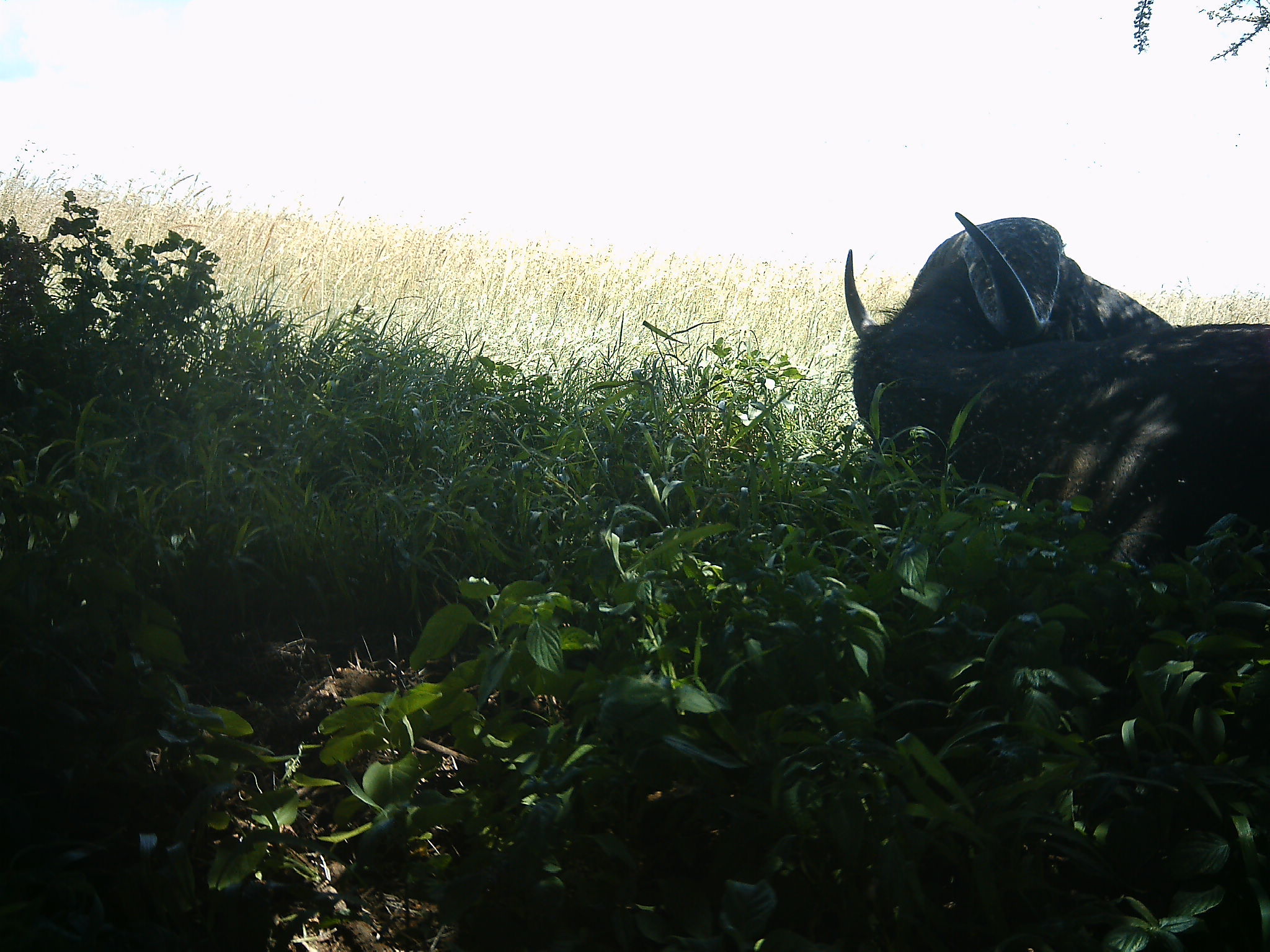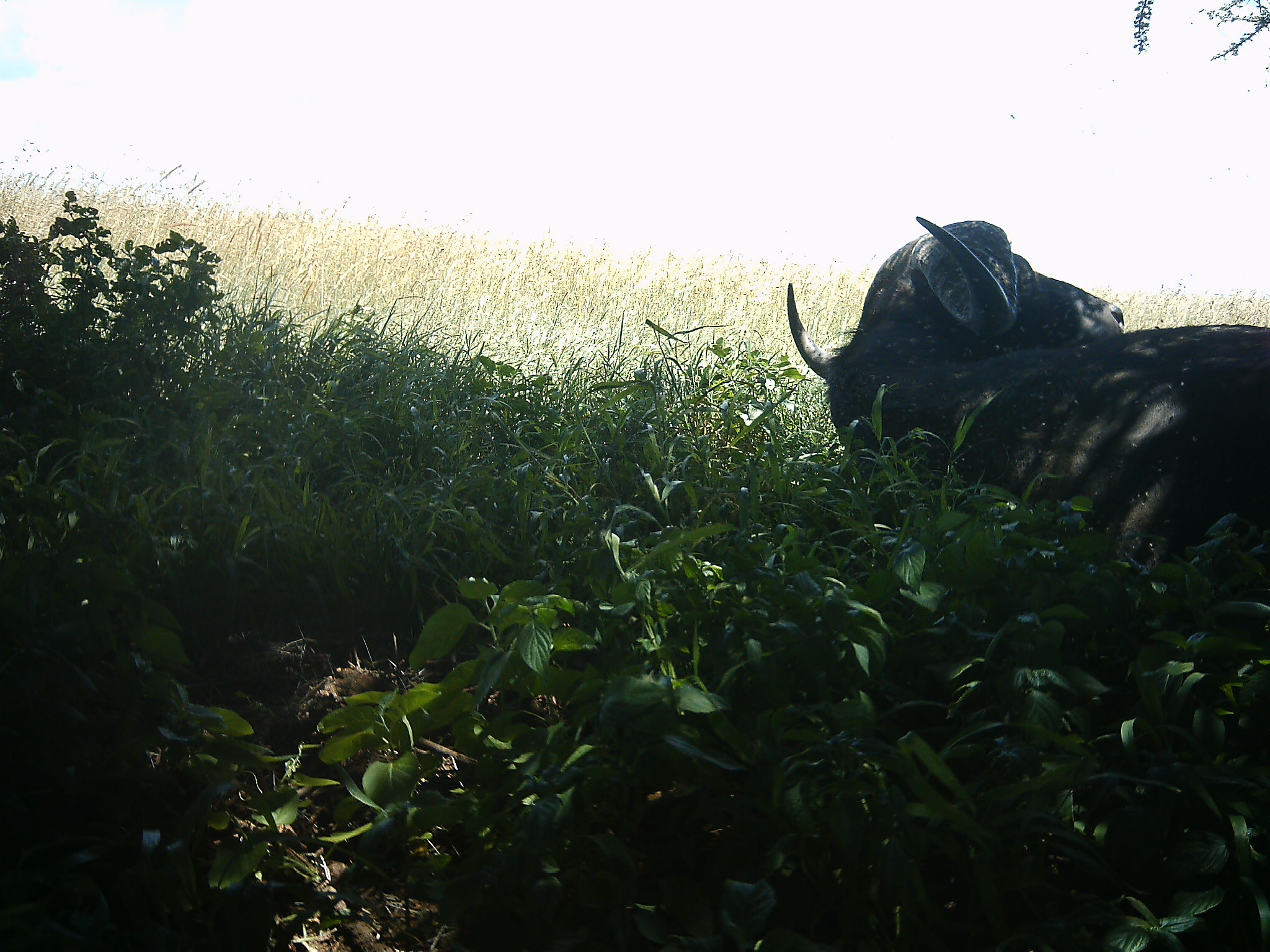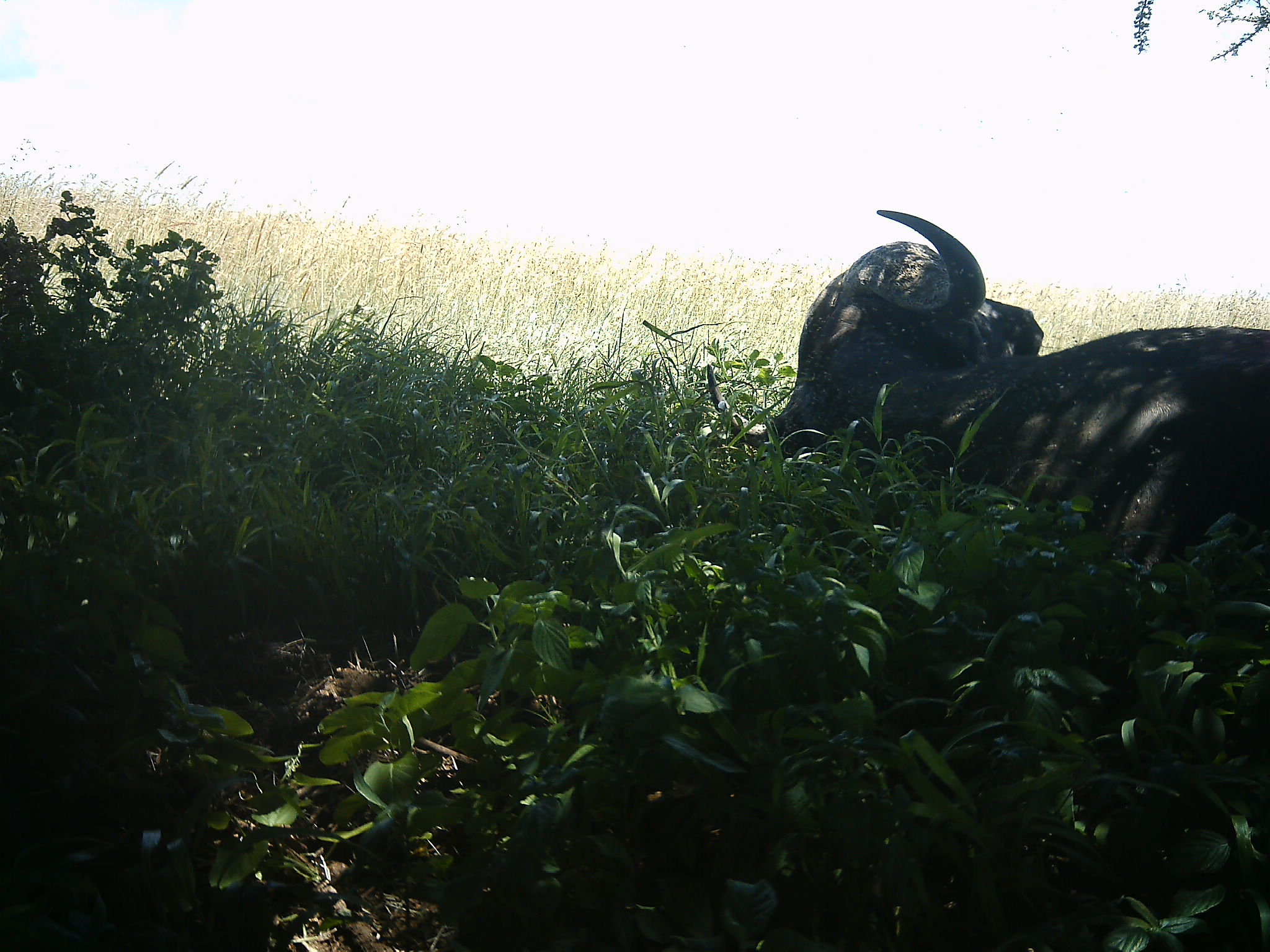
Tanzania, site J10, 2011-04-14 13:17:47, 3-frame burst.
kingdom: Animalia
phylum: Chordata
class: Mammalia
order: Artiodactyla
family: Bovidae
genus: Syncerus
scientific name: Syncerus caffer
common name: cape buffalo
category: buffalo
Buffalo (cape buffalo) (Syncerus caffer), count 1. Behavior (volunteer vote fractions): standing 8%, resting 92%, moving 0%, interacting 0%. Young present (vote fraction): 0%. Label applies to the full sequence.